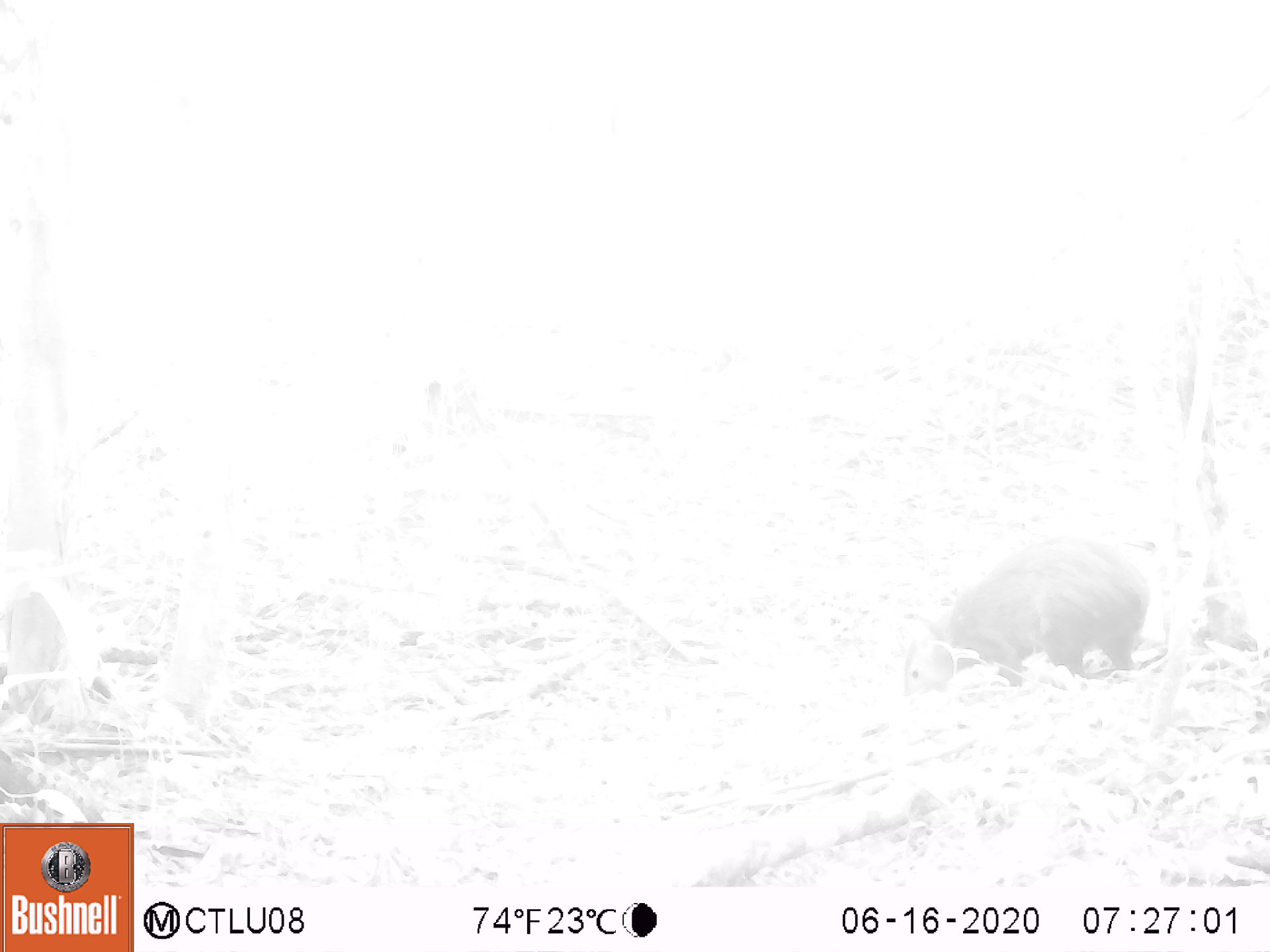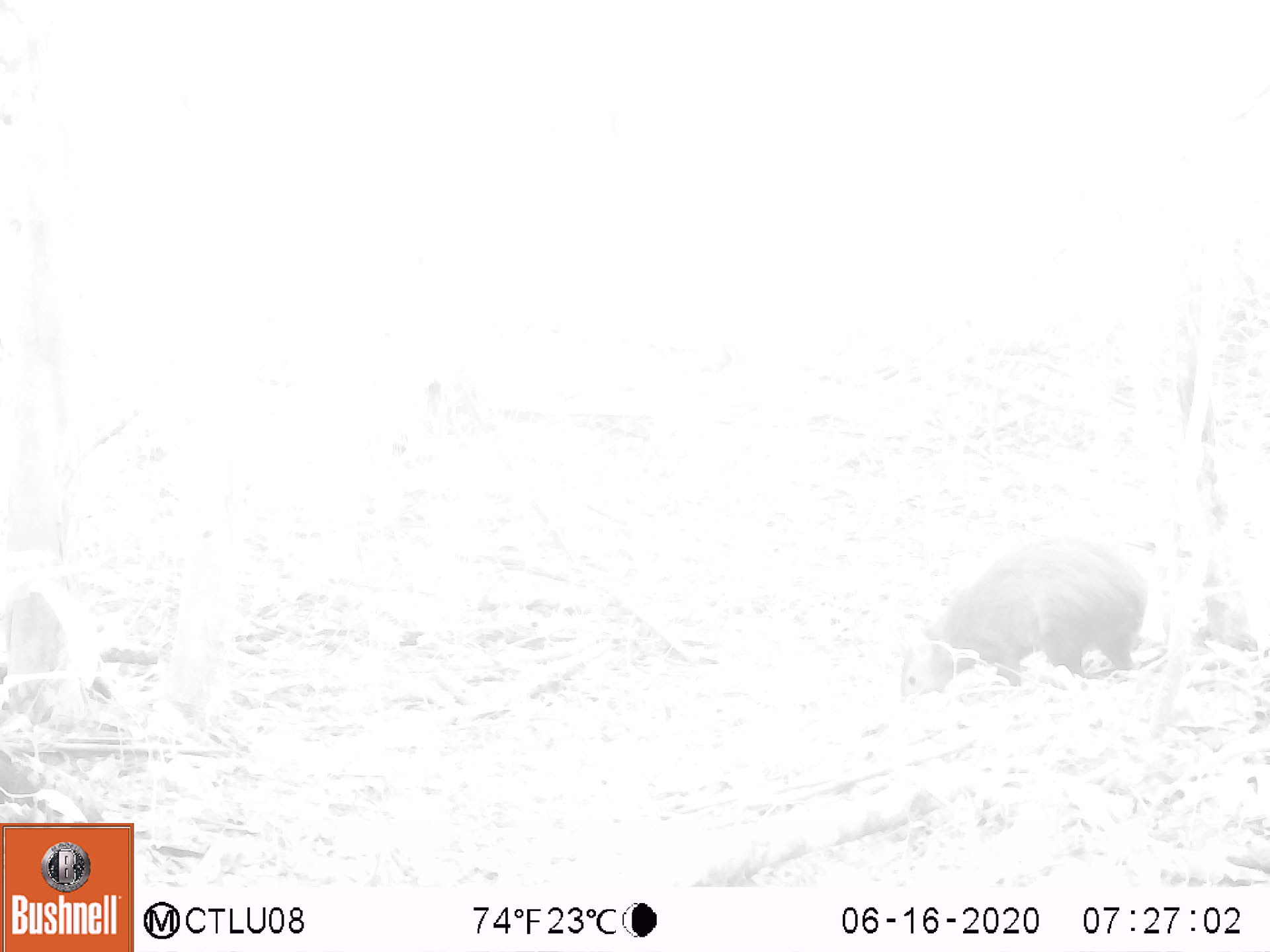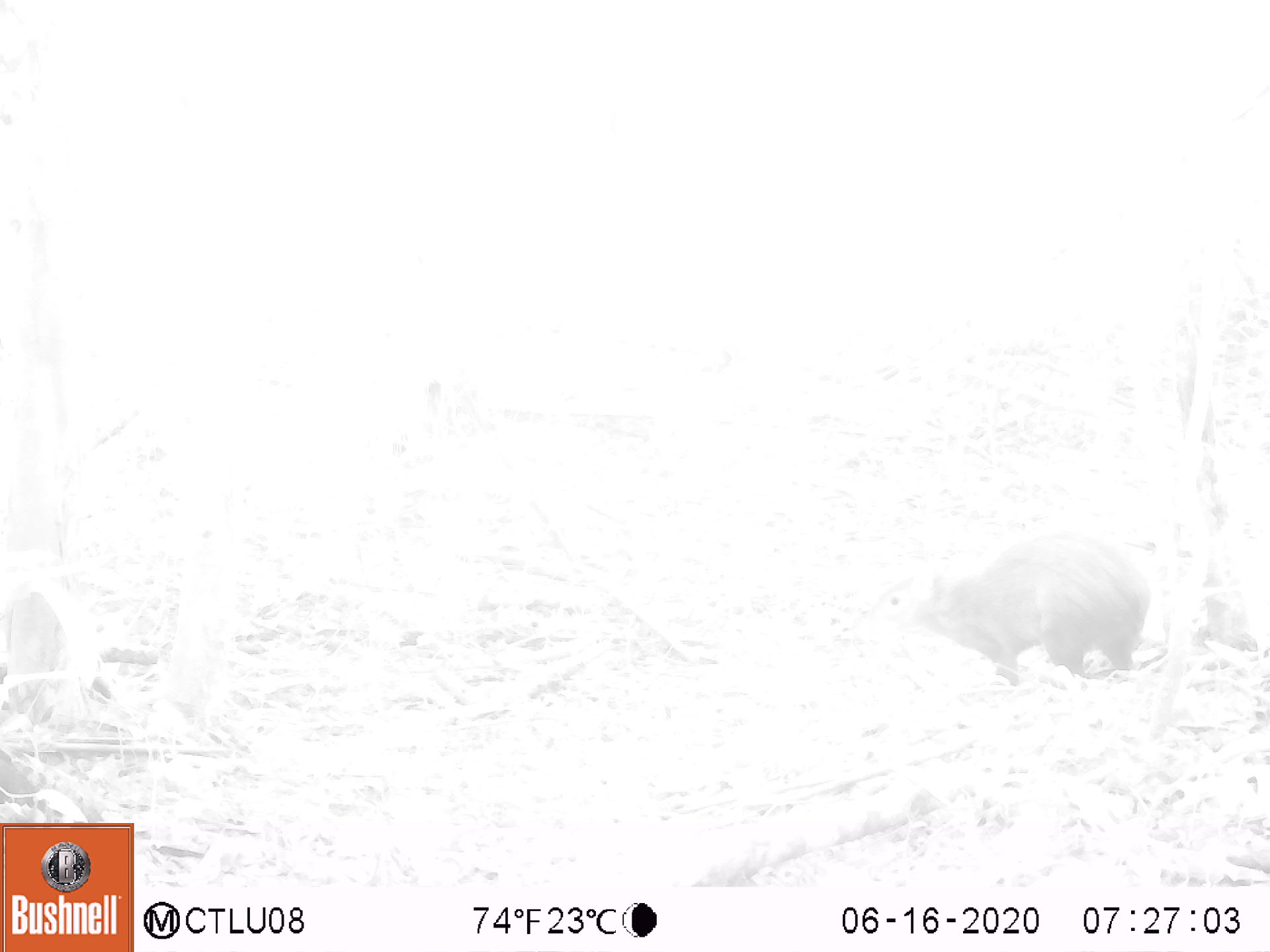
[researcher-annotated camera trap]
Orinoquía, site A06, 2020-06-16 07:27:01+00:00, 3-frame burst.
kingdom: Animalia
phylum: Chordata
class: Mammalia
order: Rodentia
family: Dasyproctidae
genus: Dasyprocta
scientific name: Dasyprocta fuliginosa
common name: black agouti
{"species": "black agouti (Dasyprocta fuliginosa)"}